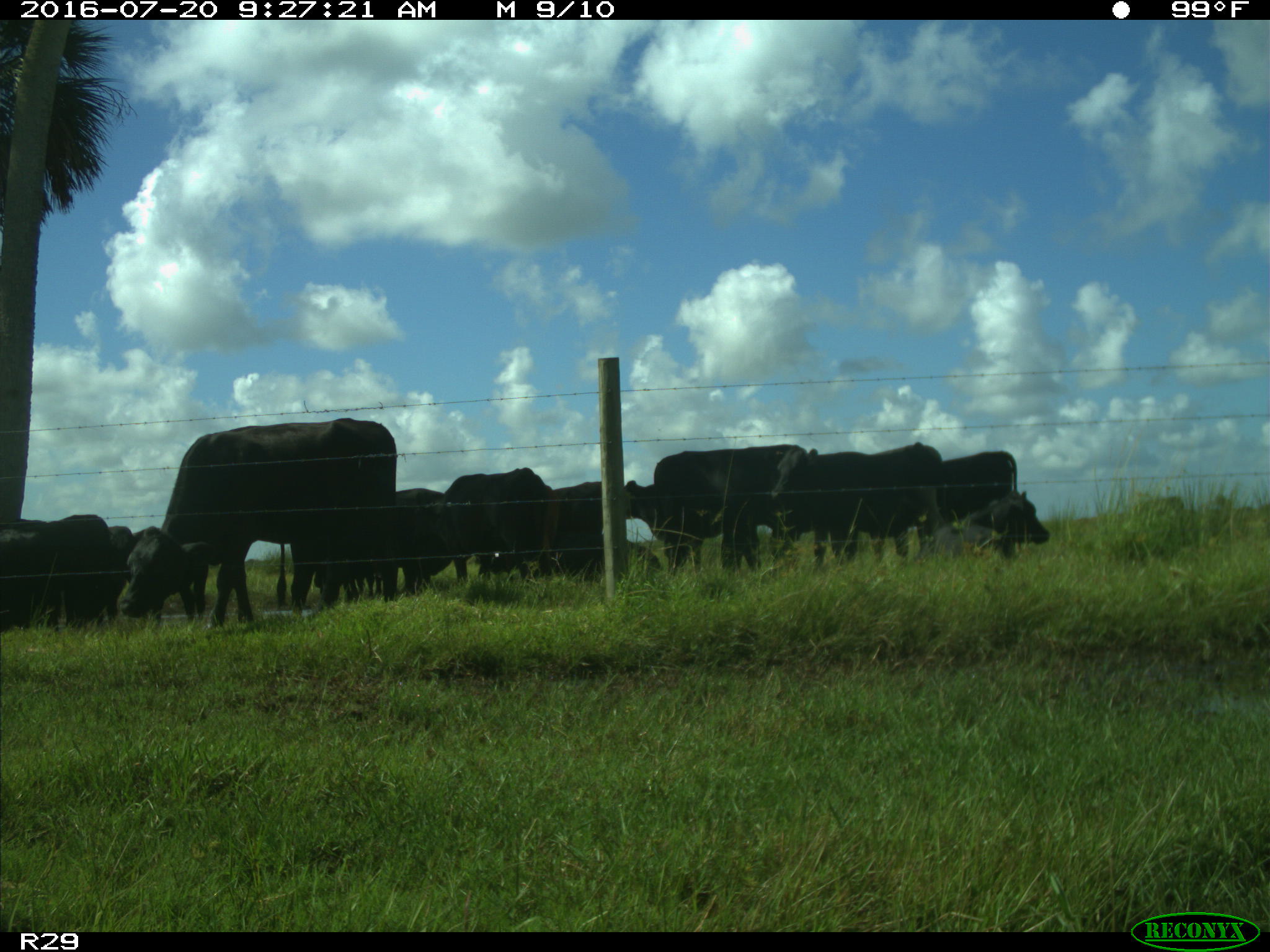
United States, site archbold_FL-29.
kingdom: Animalia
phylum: Chordata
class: Mammalia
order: Artiodactyla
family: Bovidae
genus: Bos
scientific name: Bos taurus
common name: domestic cow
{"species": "Bos taurus (domestic cow)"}